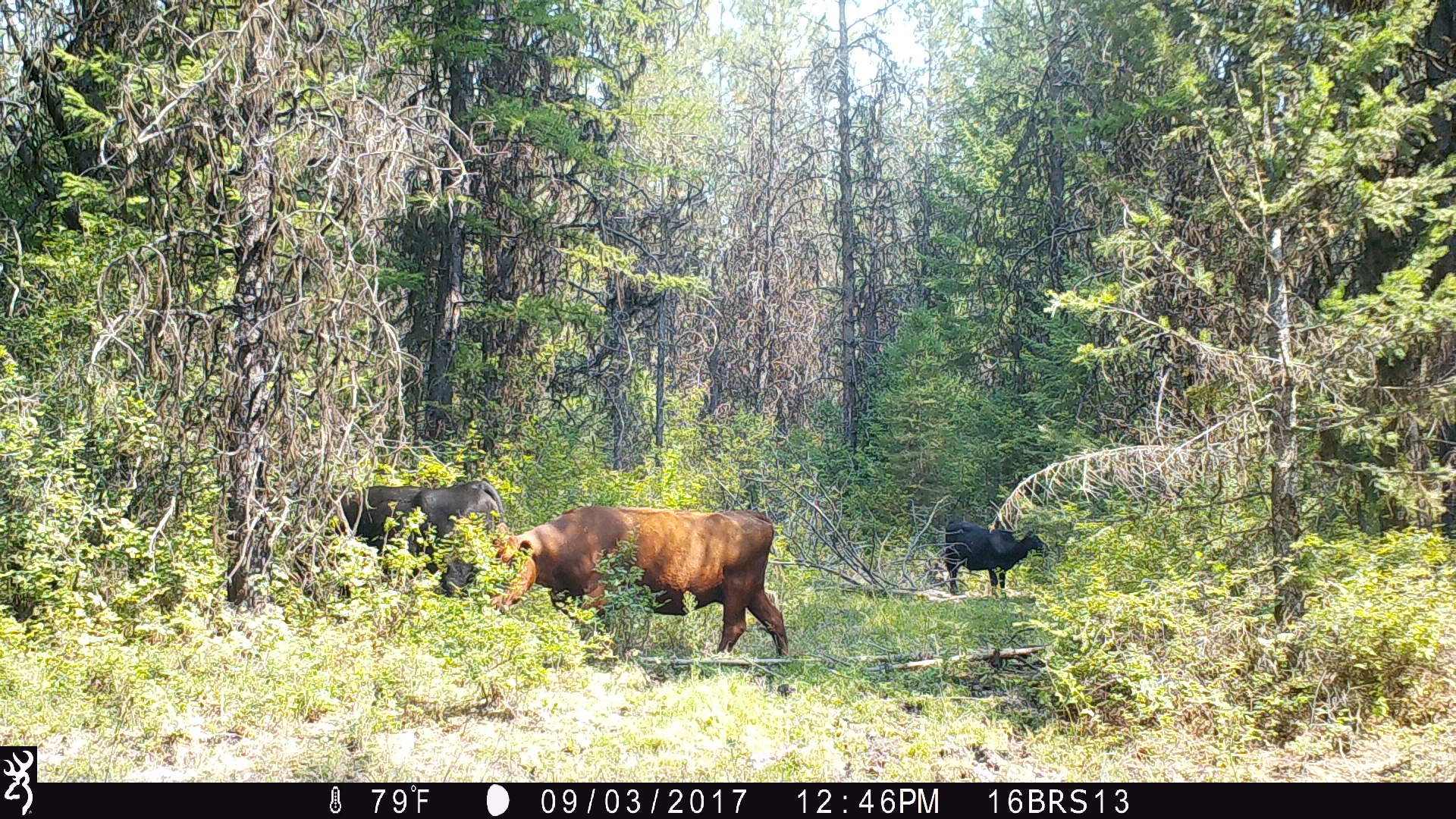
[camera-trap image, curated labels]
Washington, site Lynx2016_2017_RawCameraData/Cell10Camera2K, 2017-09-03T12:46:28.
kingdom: Animalia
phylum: Chordata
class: Mammalia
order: Artiodactyla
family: Bovidae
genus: Bos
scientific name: Bos taurus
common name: domestic cattle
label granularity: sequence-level